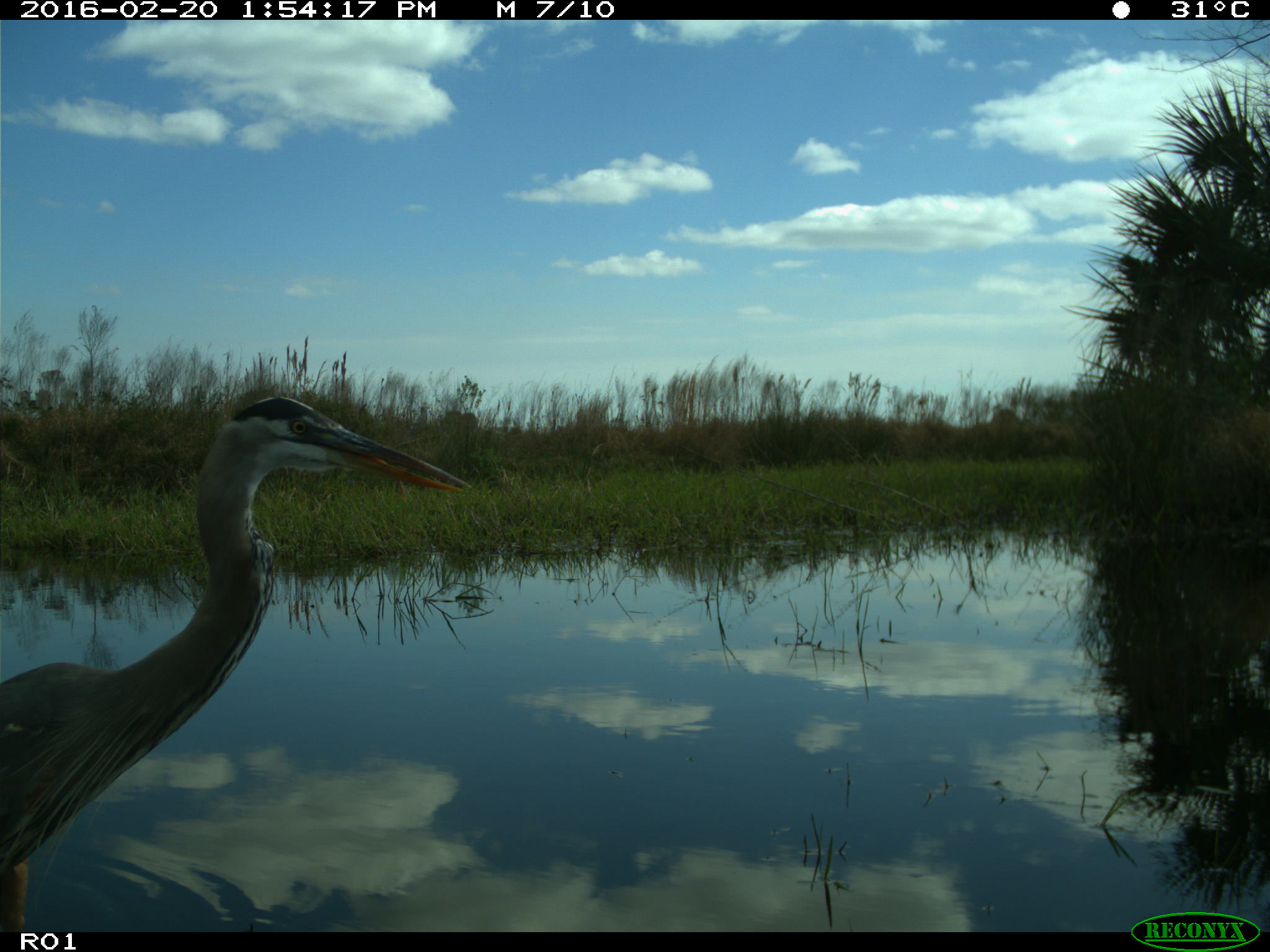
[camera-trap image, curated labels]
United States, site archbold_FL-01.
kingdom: Animalia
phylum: Chordata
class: Aves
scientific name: Aves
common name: birds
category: unidentified bird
Unidentified bird (birds) (Aves).